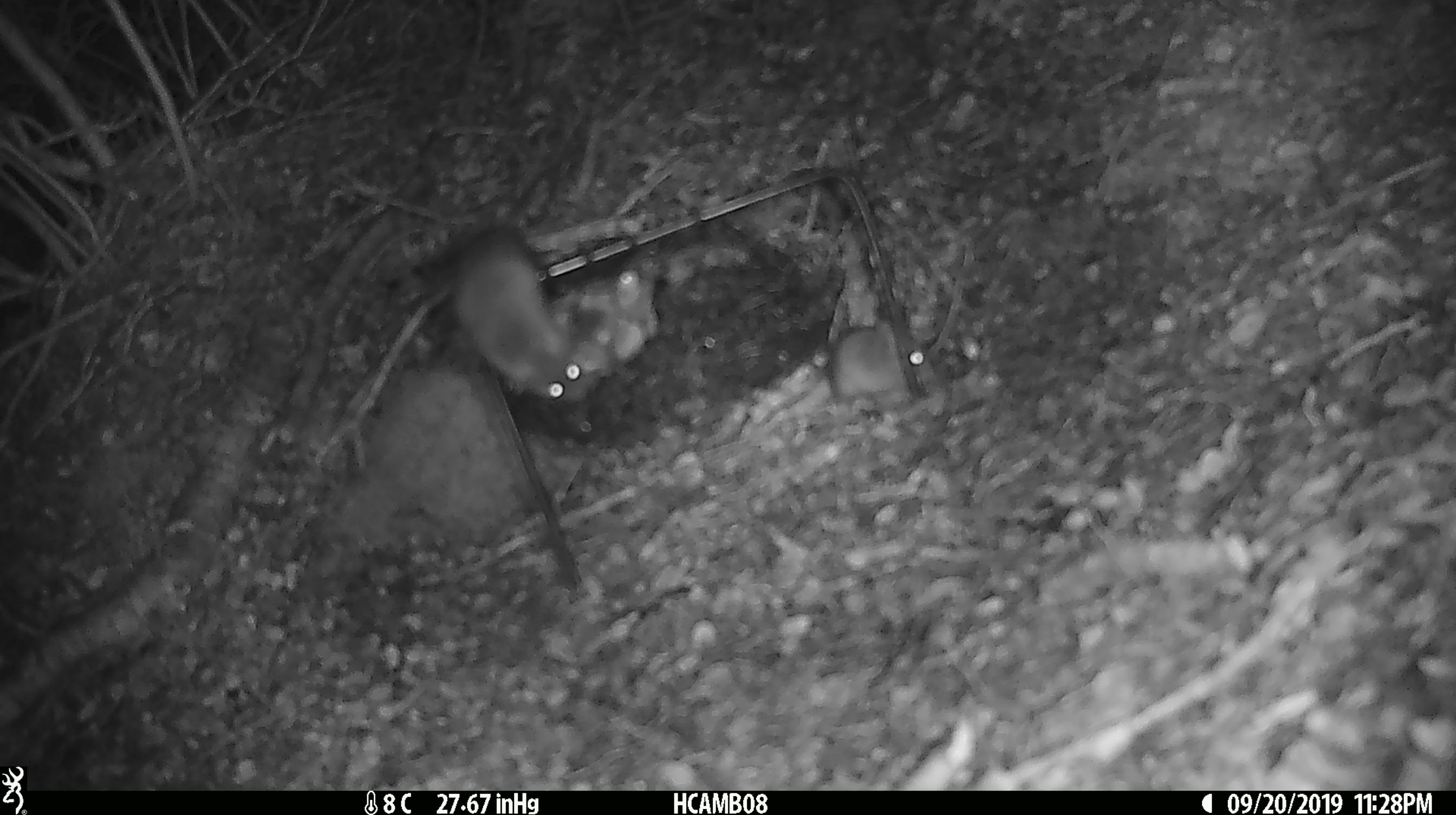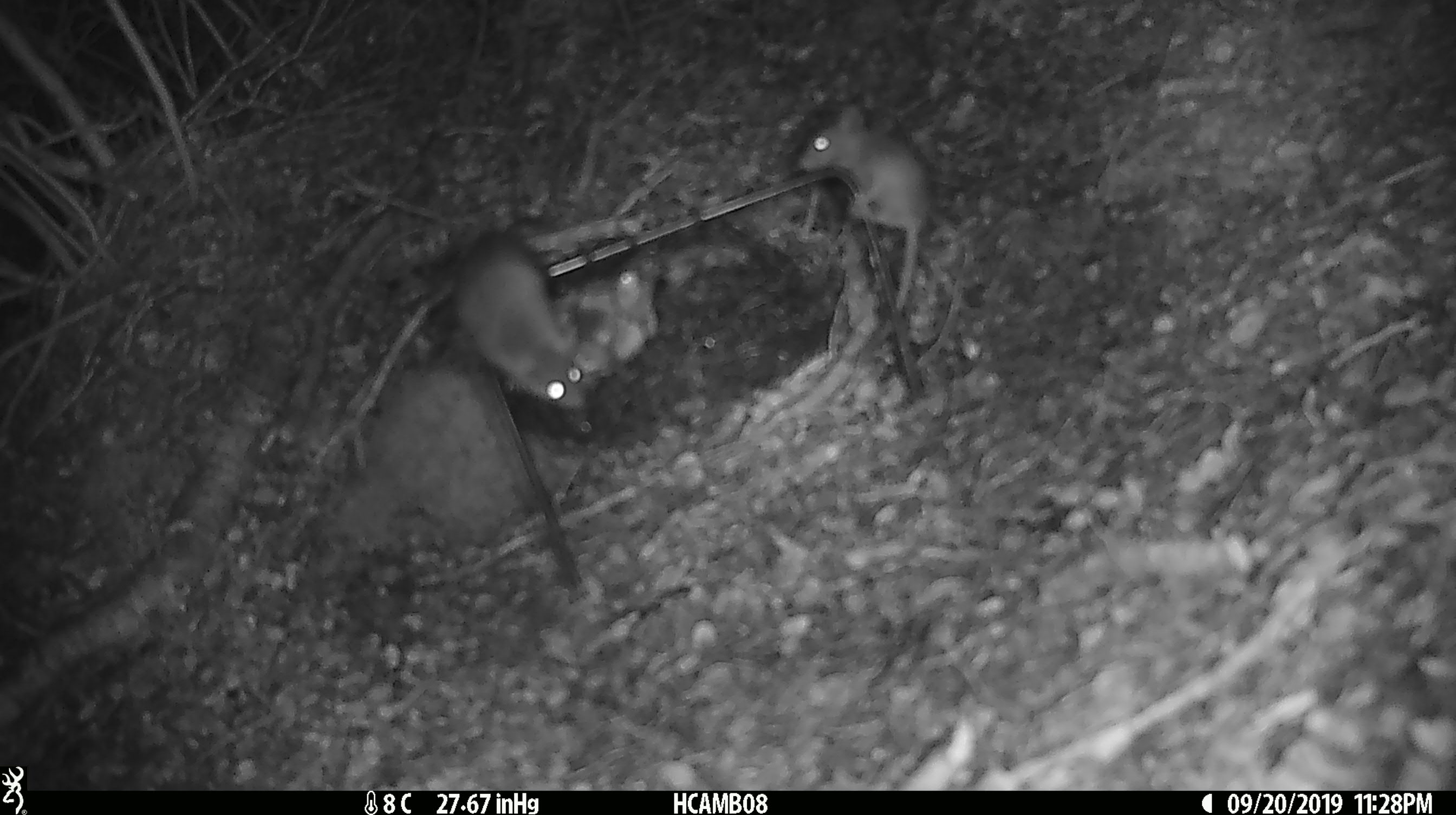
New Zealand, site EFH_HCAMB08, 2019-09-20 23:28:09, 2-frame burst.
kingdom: Animalia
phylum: Chordata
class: Mammalia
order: Rodentia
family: Muridae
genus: Mus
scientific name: Mus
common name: mouse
Mouse (Mus).